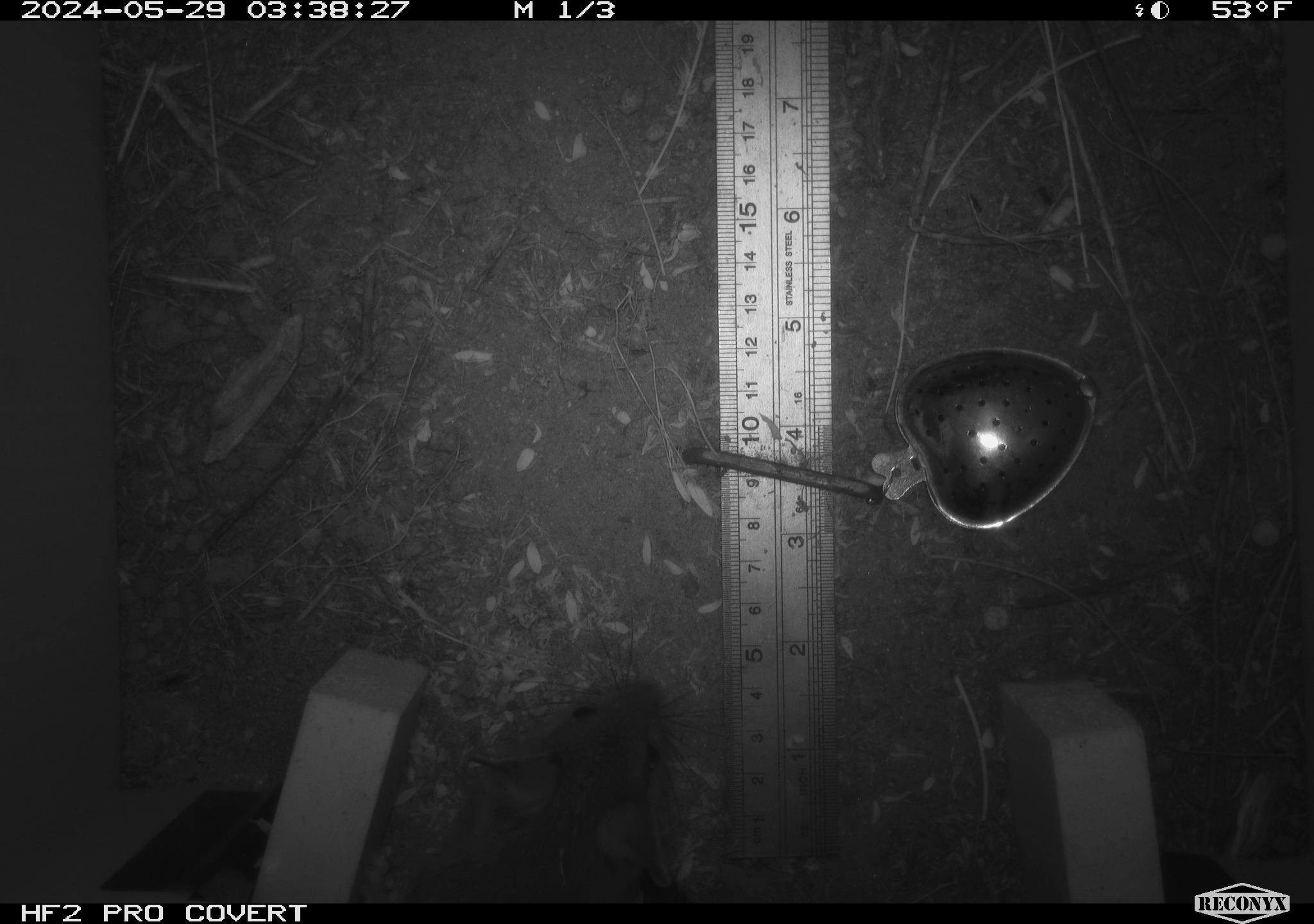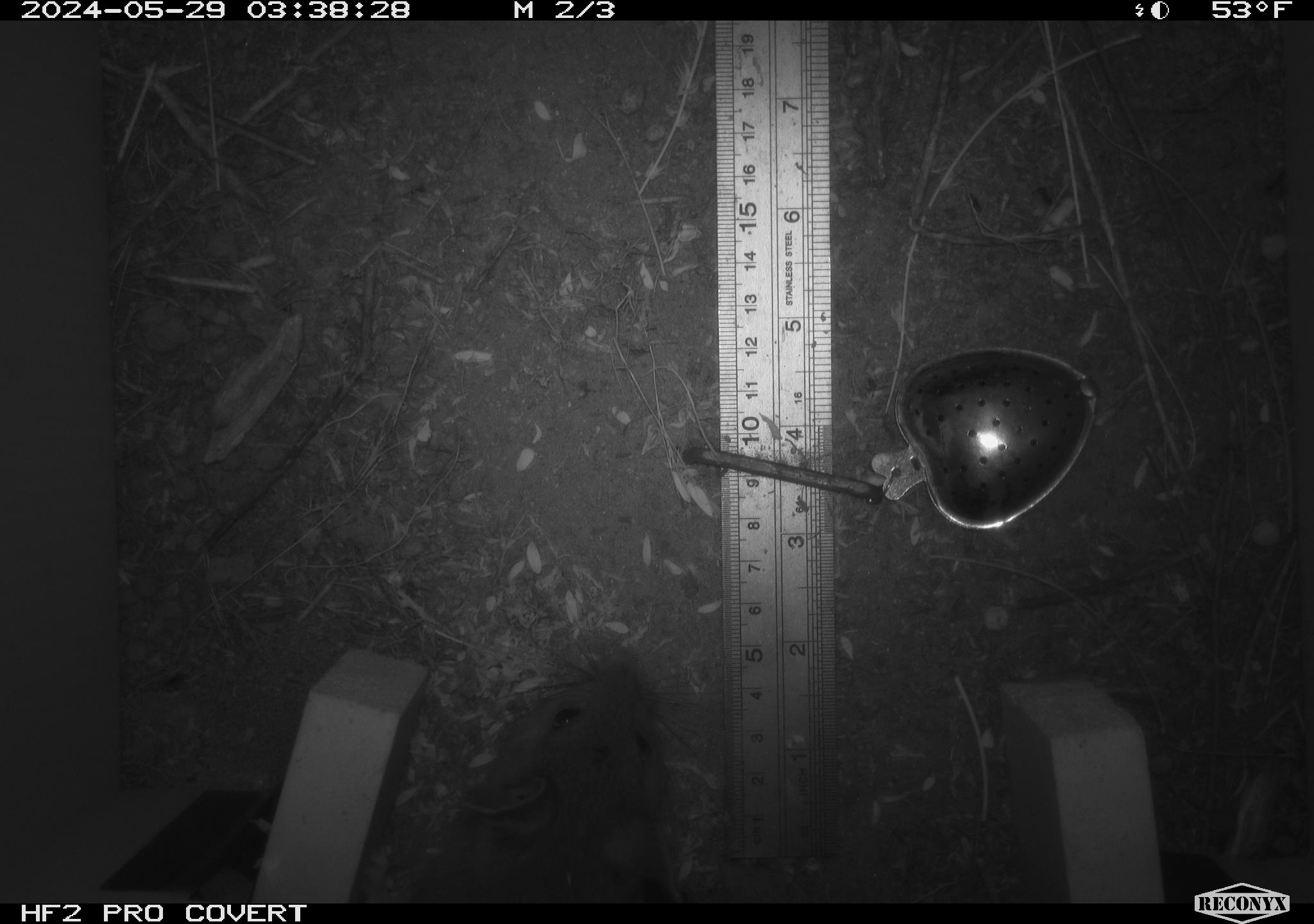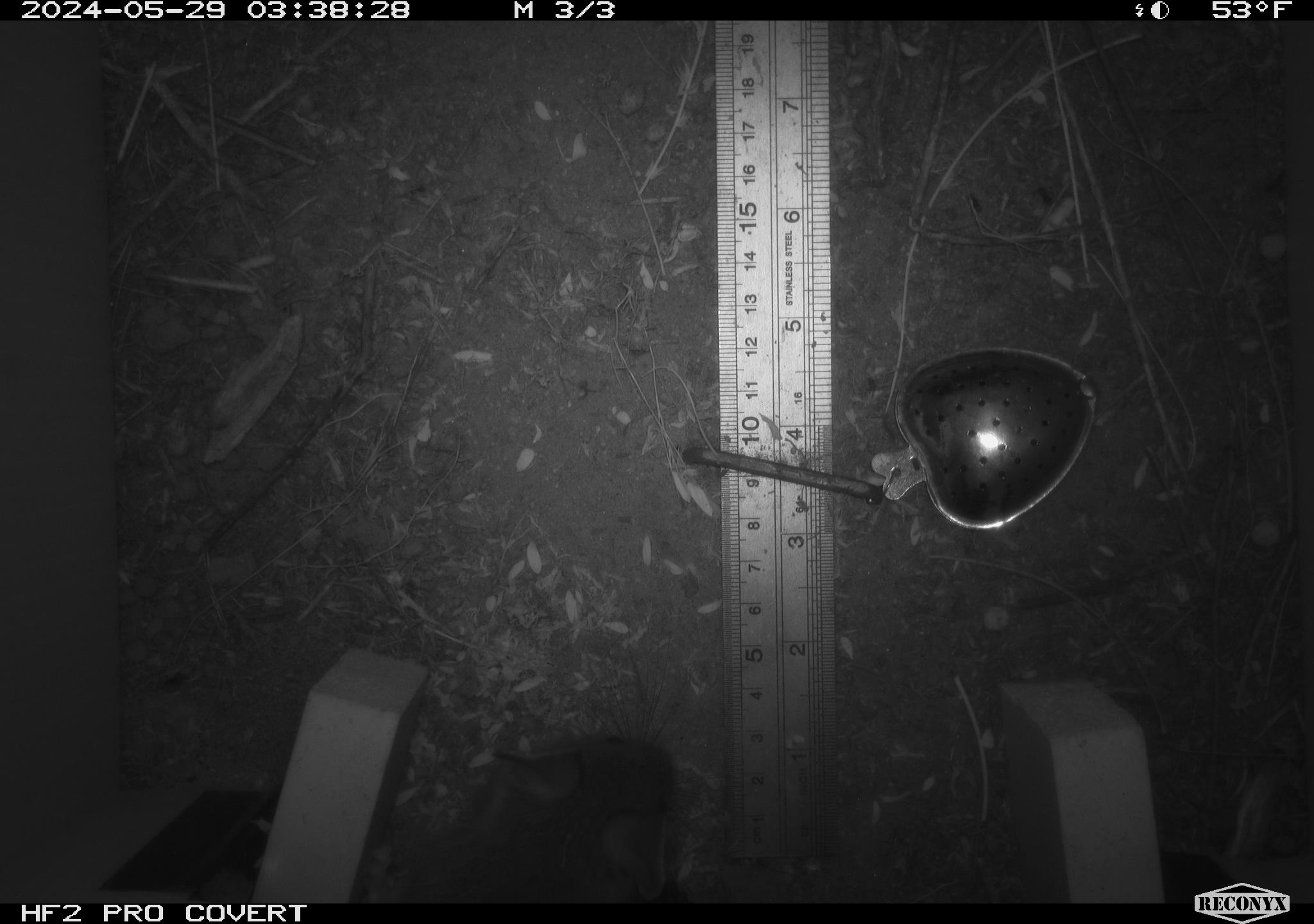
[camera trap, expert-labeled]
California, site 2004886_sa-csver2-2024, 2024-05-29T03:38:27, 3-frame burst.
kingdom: Animalia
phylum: Chordata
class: Mammalia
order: Rodentia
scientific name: Rodentia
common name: rodent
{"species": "rodent (Rodentia)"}